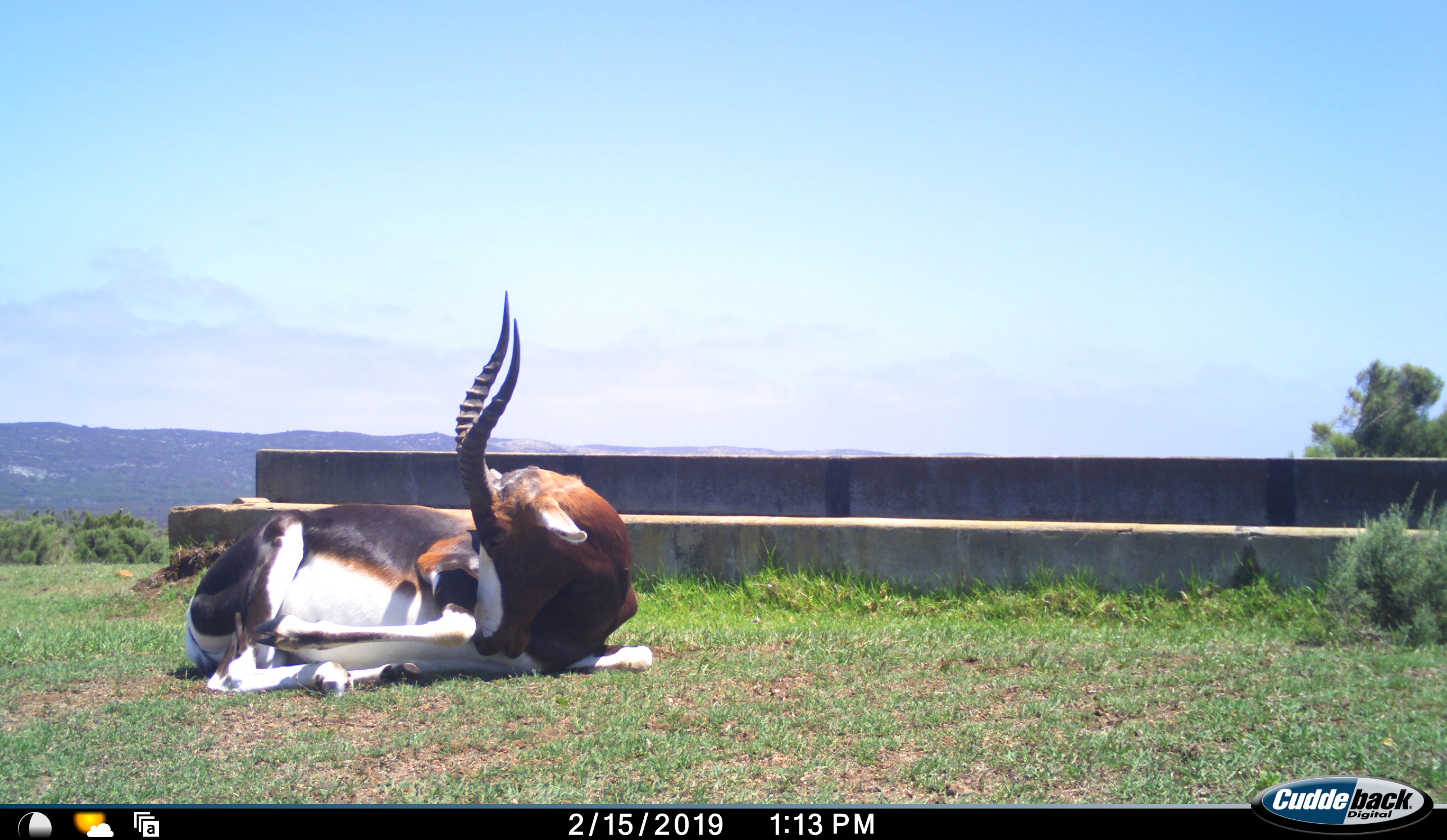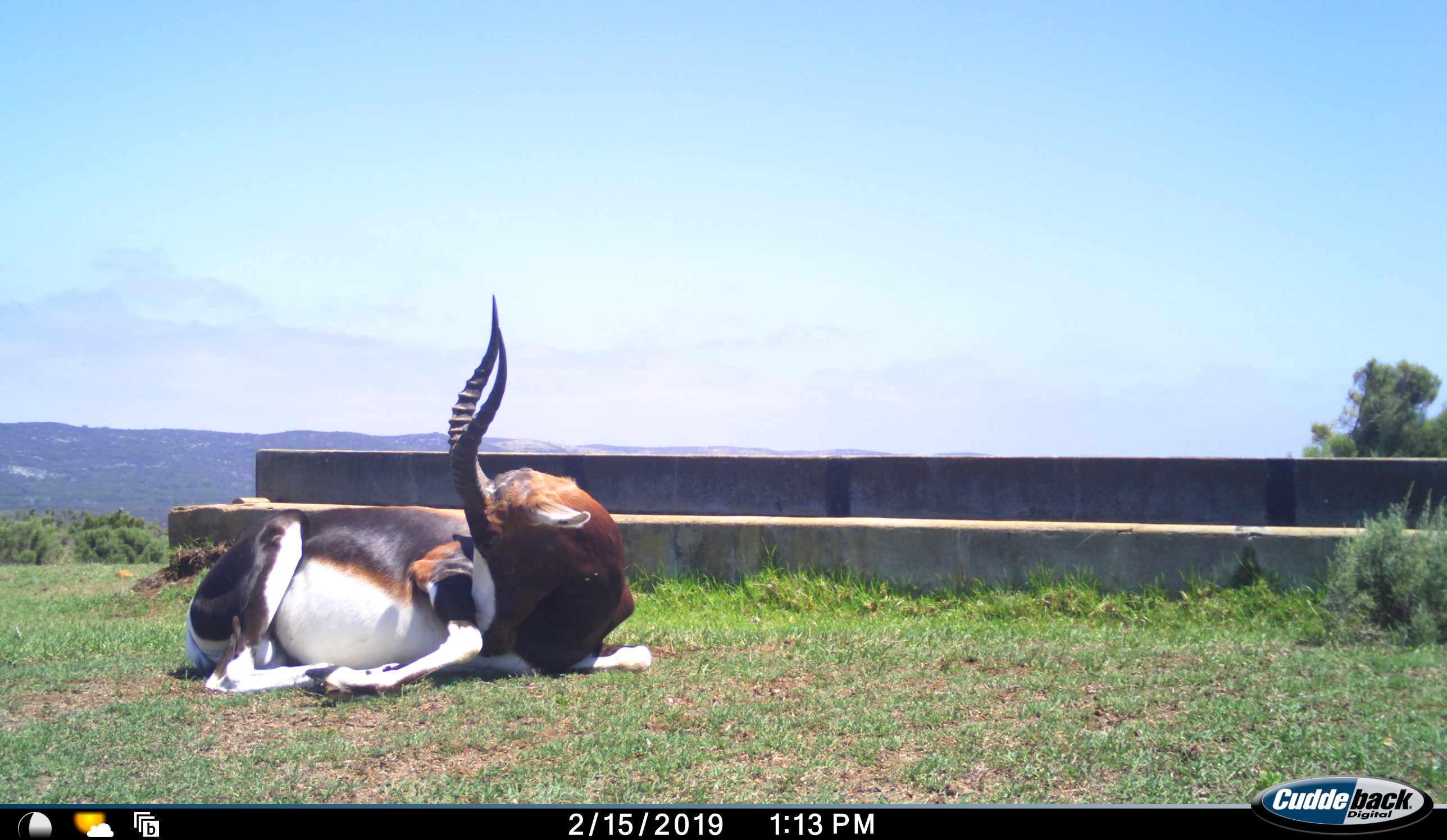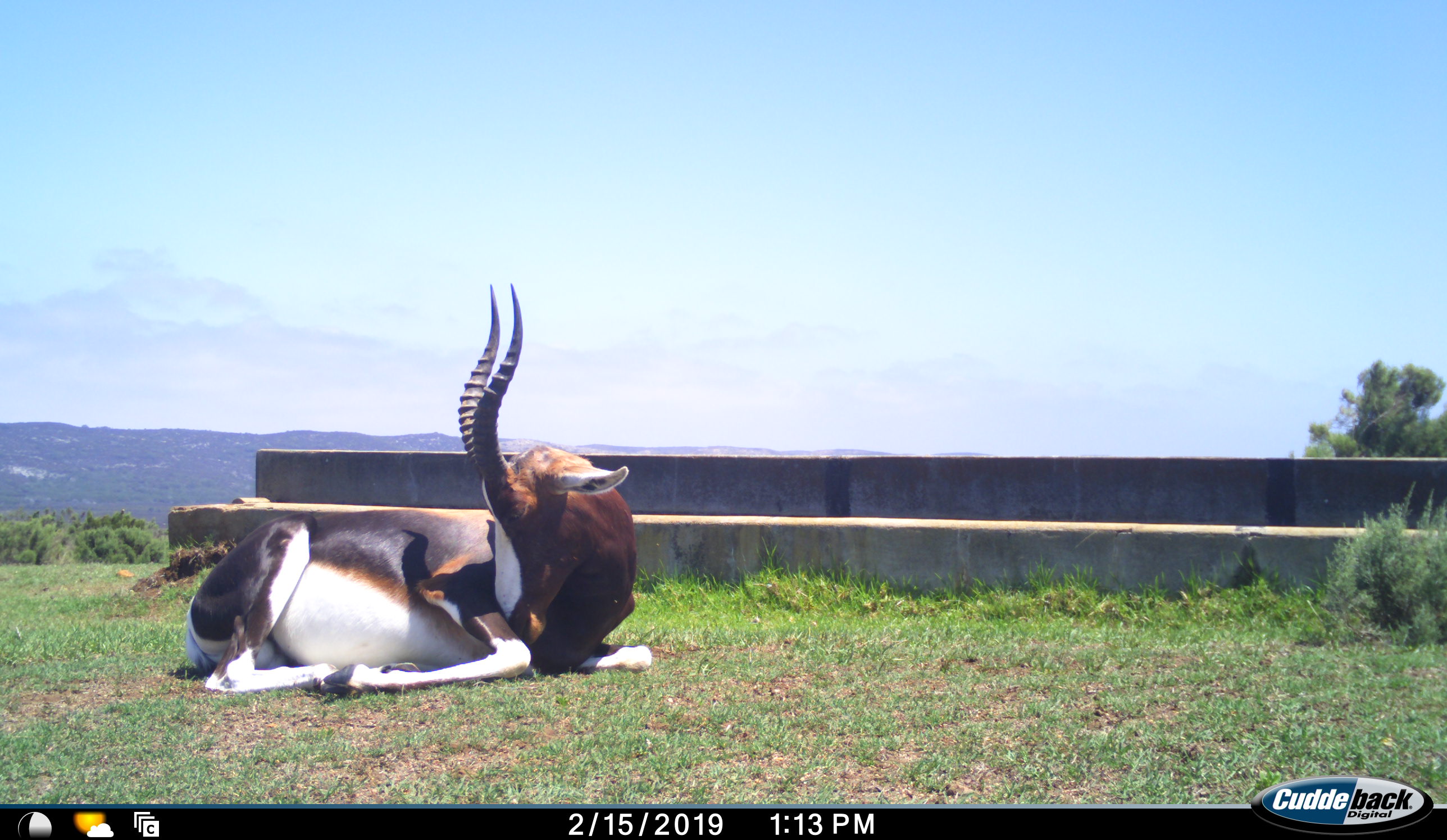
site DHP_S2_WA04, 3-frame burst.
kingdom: Animalia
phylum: Chordata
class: Mammalia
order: Artiodactyla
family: Bovidae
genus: Damaliscus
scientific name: Damaliscus pygargus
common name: bontebok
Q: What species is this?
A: Bontebok (Damaliscus pygargus).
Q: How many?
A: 1.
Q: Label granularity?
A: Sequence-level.